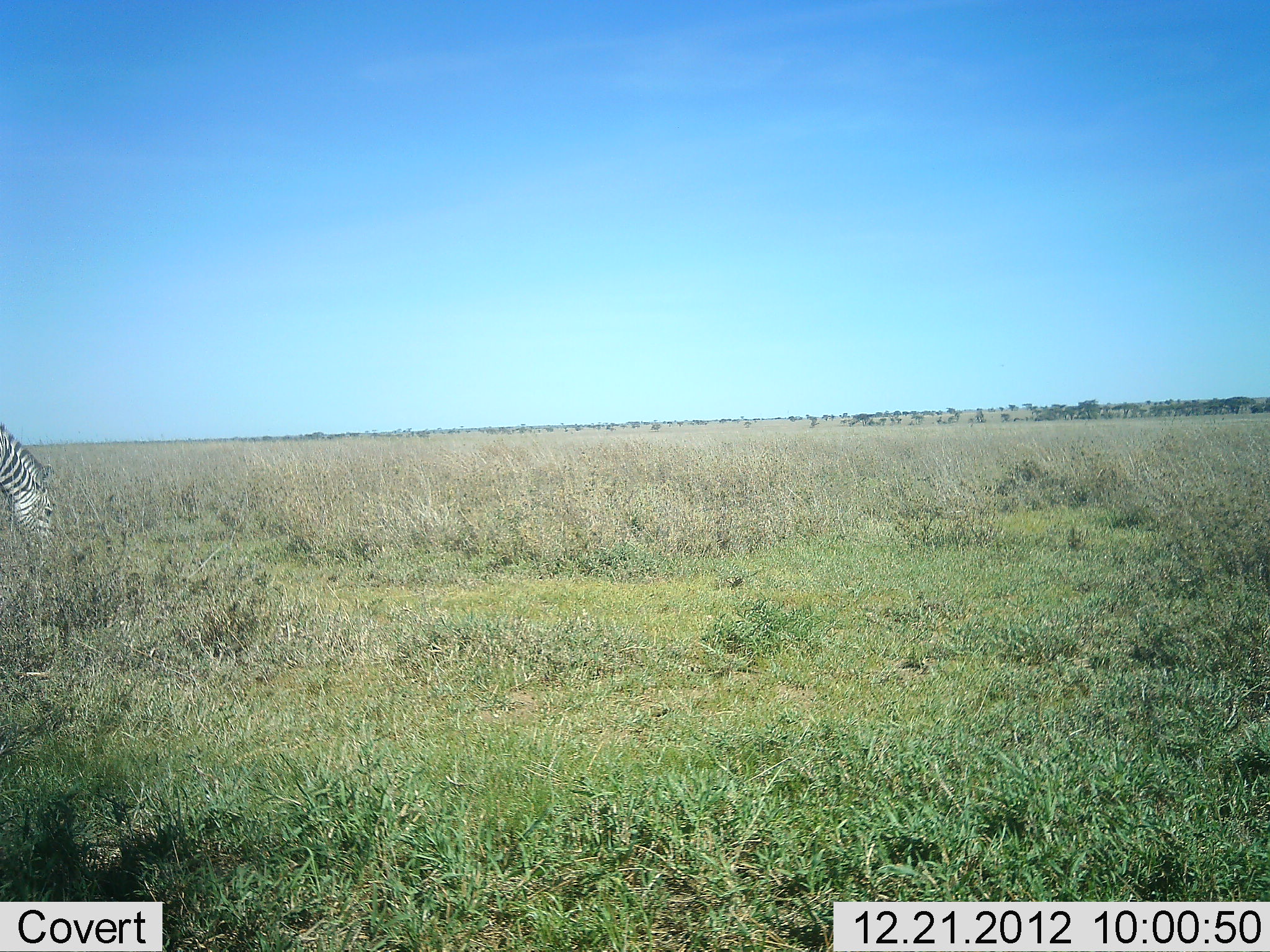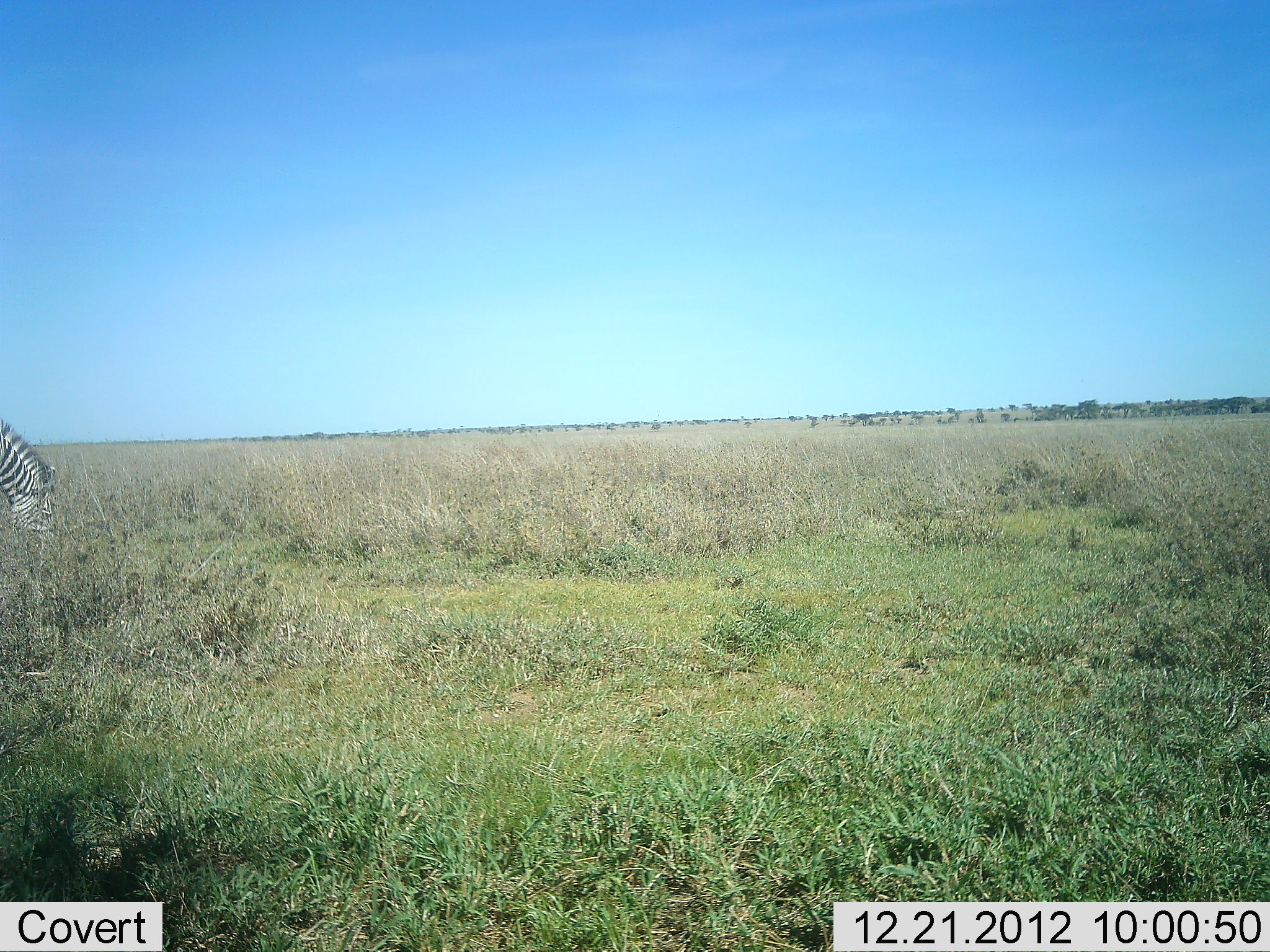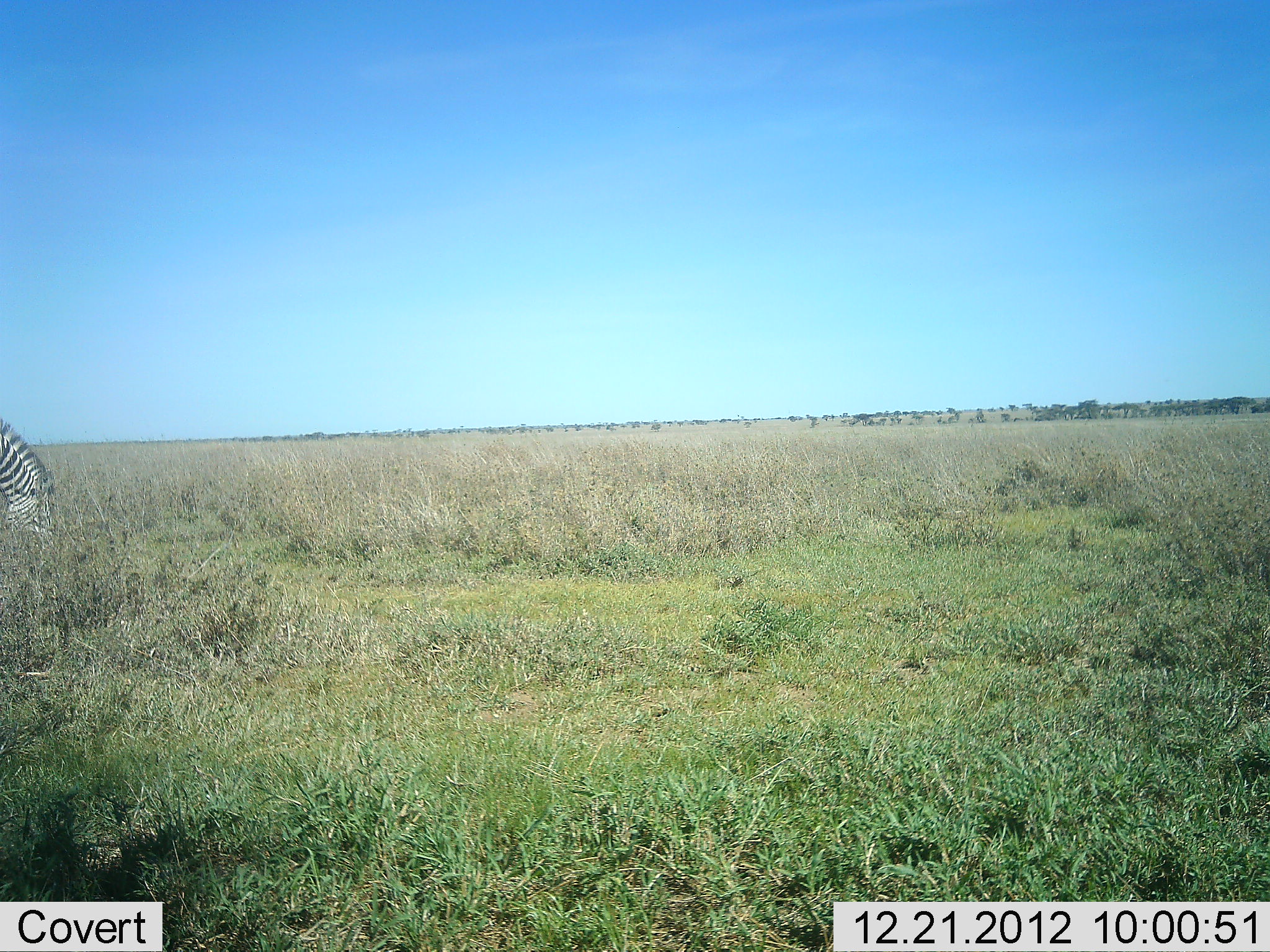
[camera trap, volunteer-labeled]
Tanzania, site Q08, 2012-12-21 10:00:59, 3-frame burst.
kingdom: Animalia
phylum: Chordata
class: Mammalia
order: Perissodactyla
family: Equidae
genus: Equus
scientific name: Equus quagga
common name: plains zebra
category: zebra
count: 1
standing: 23%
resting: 0%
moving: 0%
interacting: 0%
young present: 0%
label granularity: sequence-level